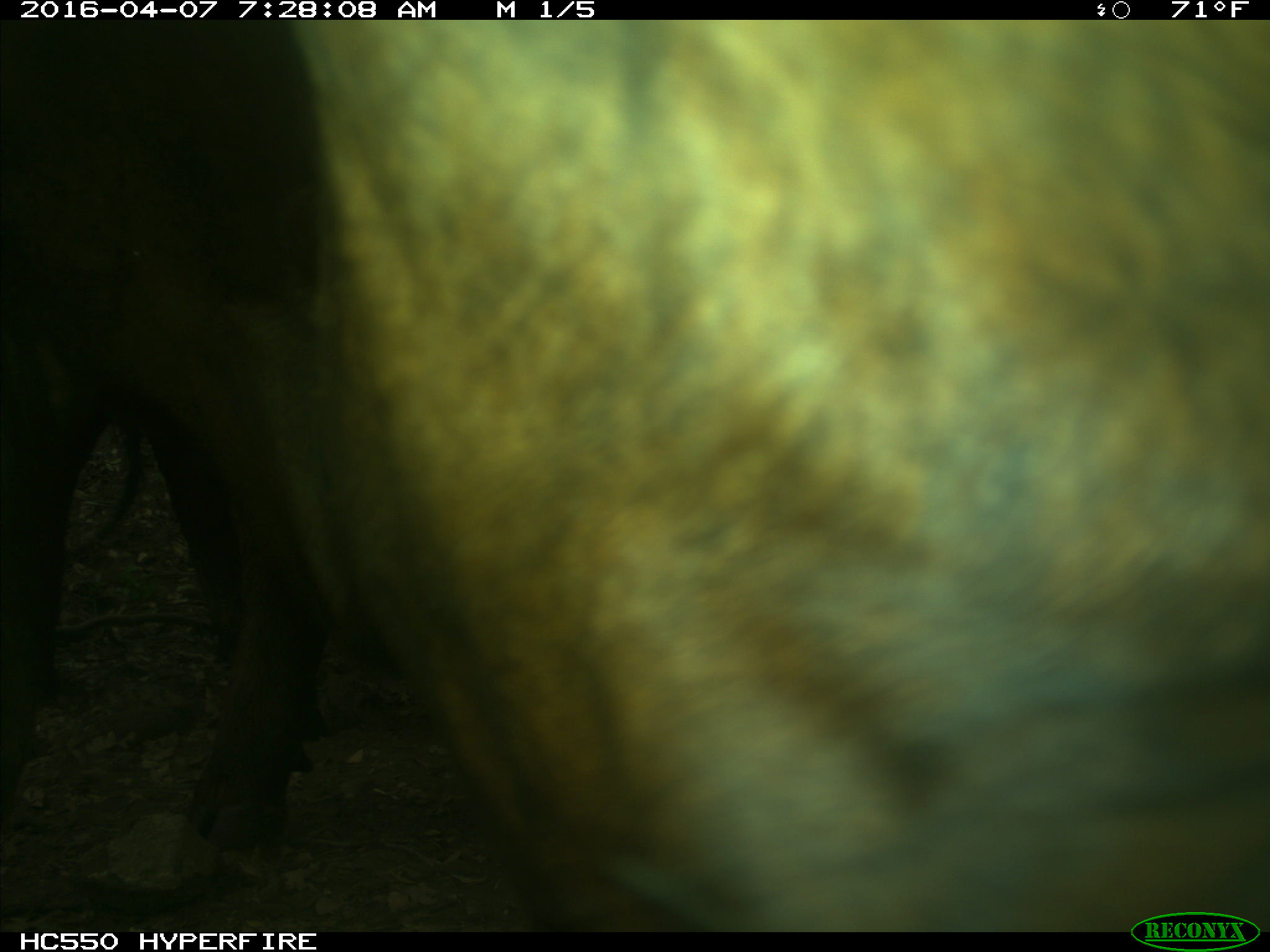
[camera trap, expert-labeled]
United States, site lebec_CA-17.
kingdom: Animalia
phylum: Chordata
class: Mammalia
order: Artiodactyla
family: Bovidae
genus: Bos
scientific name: Bos taurus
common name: domestic cow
Bos taurus (domestic cow).